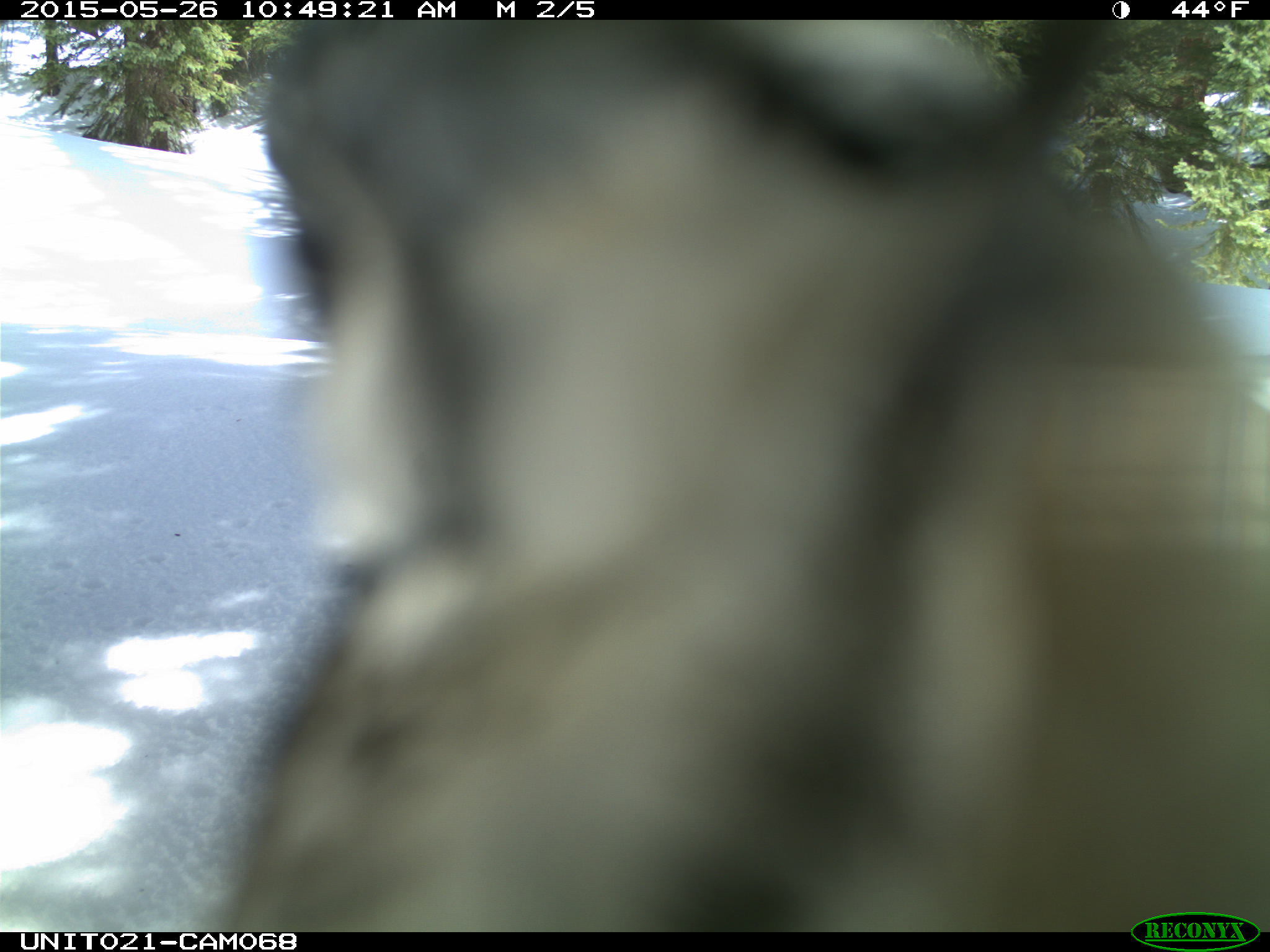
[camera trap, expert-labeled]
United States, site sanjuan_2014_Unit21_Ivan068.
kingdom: Animalia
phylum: Chordata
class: Aves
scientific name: Aves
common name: birds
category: unidentified bird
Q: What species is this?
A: Unidentified bird (birds) (Aves).